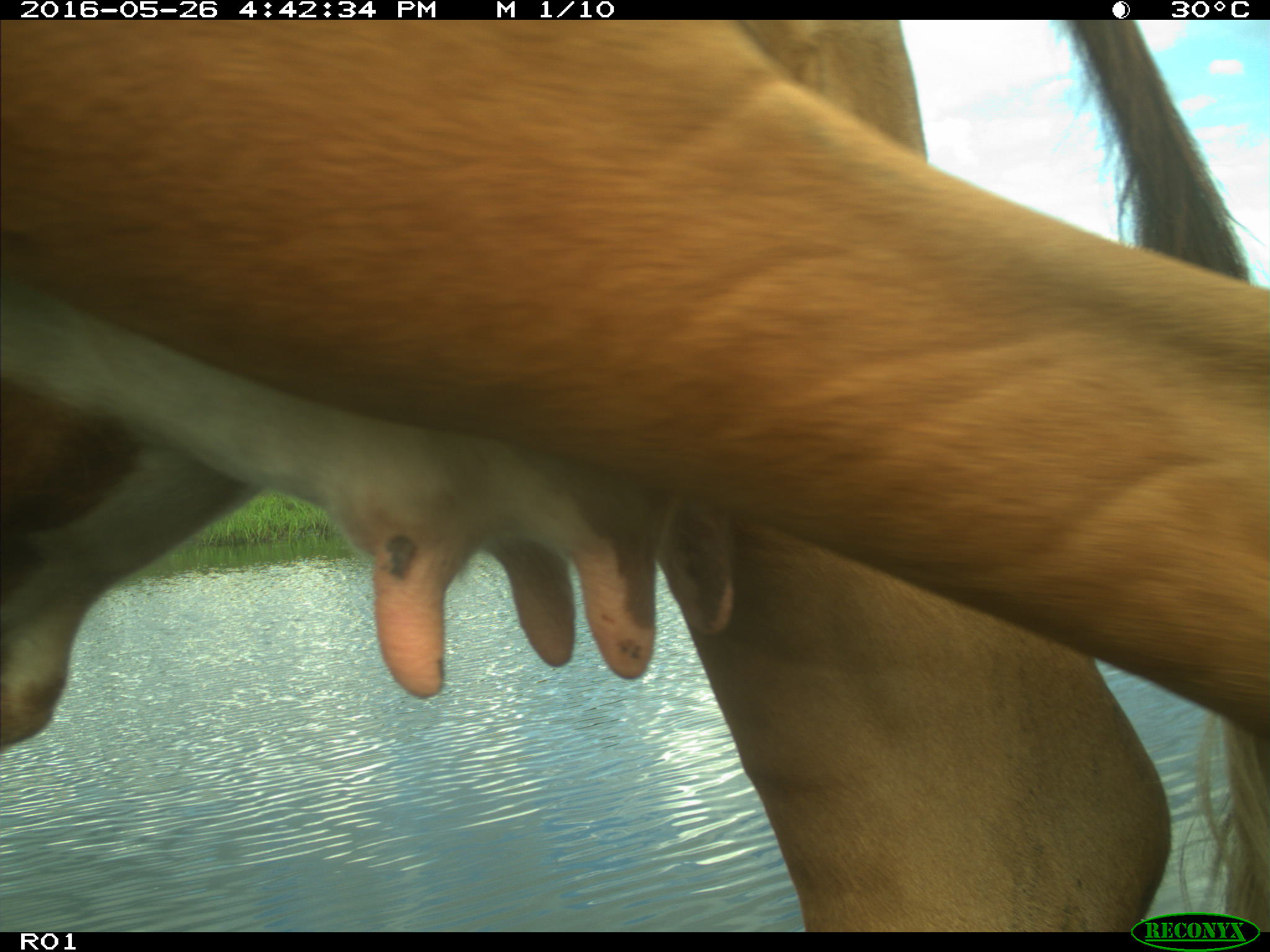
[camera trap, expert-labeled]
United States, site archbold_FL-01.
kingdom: Animalia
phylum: Chordata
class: Mammalia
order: Artiodactyla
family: Bovidae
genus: Bos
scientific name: Bos taurus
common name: domestic cow